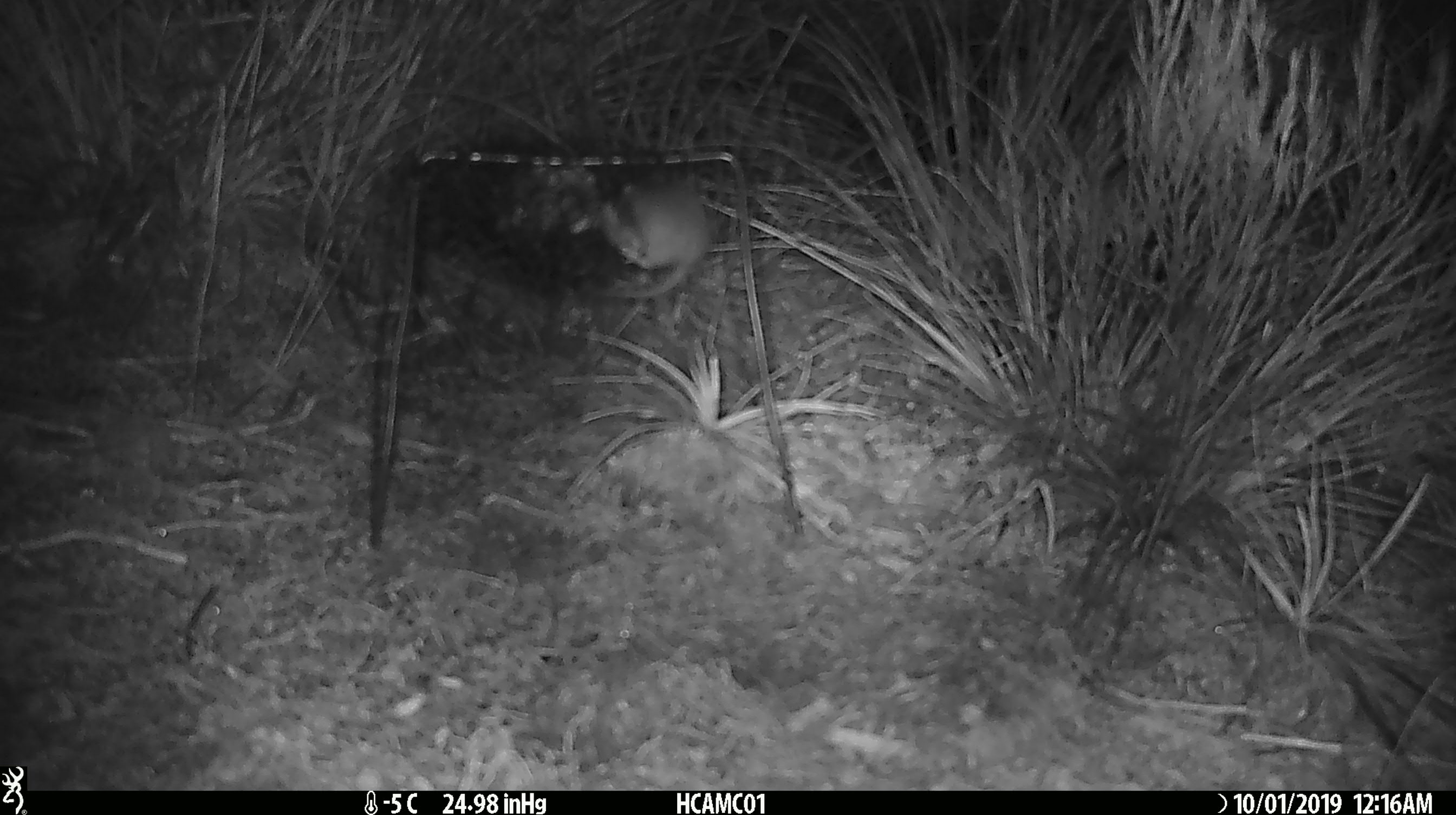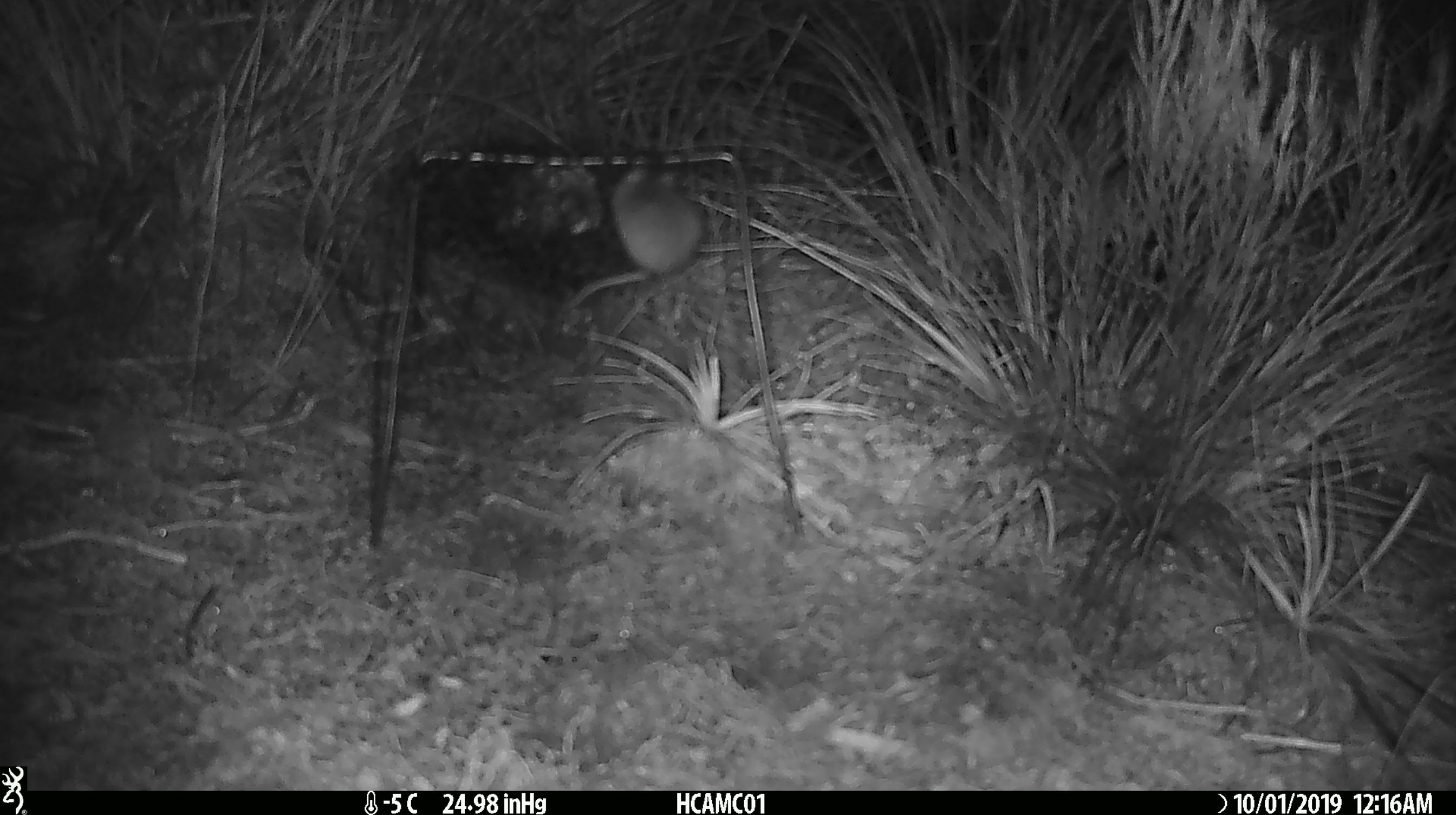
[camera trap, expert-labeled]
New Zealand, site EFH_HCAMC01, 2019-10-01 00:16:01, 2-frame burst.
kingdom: Animalia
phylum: Chordata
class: Mammalia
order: Rodentia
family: Muridae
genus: Mus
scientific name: Mus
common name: mouse